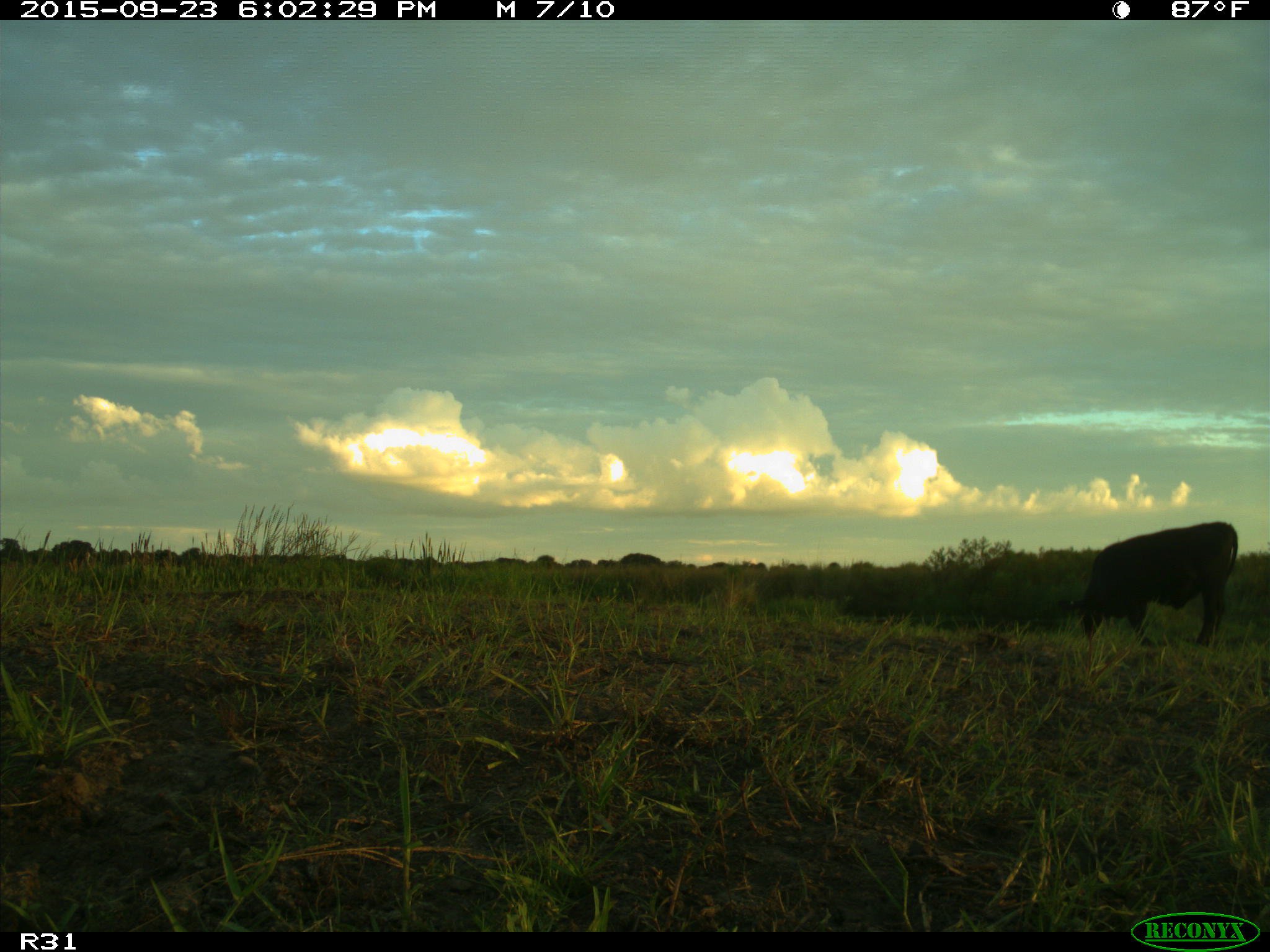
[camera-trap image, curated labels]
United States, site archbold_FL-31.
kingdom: Animalia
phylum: Chordata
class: Mammalia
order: Artiodactyla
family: Bovidae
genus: Bos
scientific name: Bos taurus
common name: domestic cow